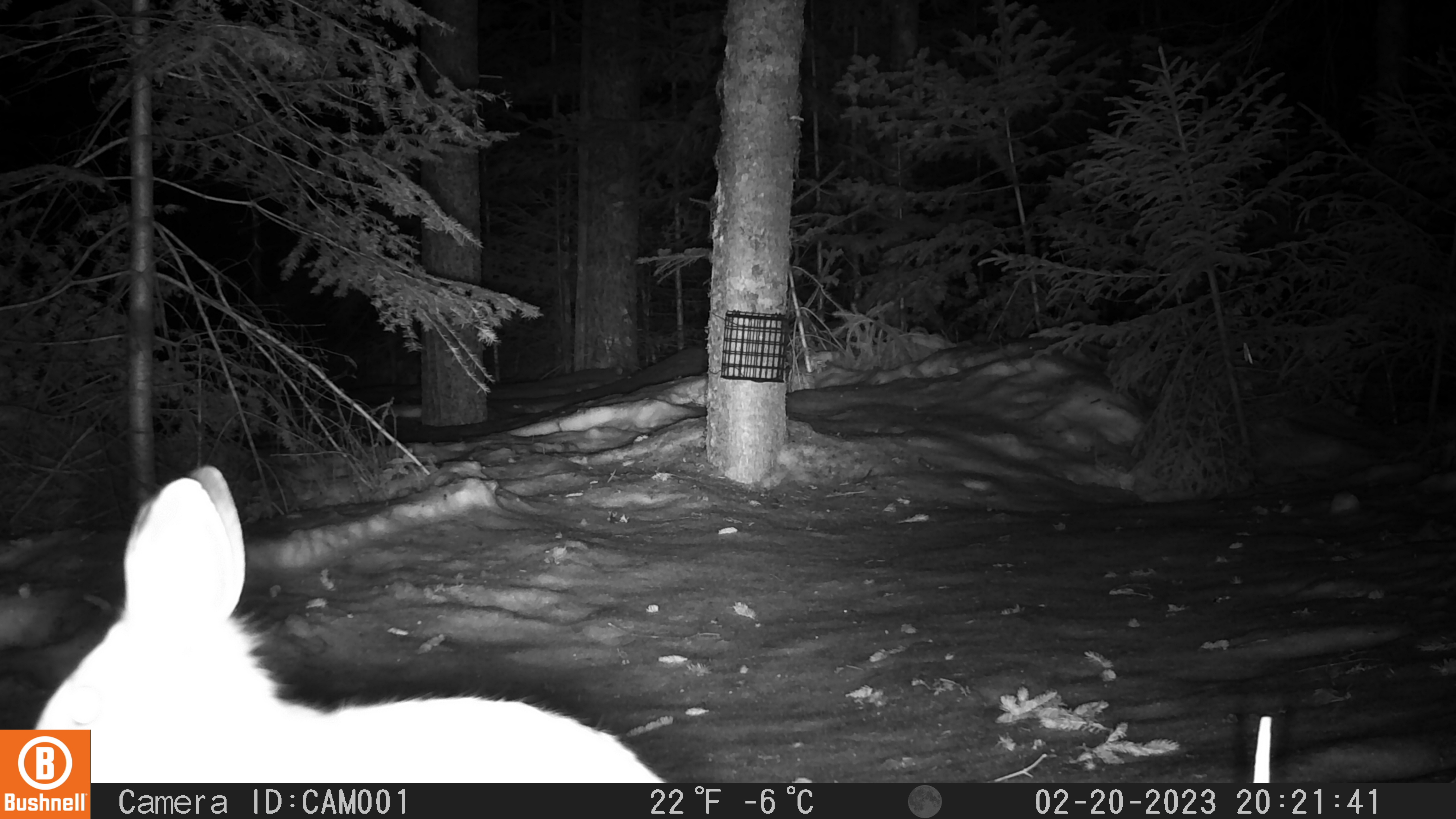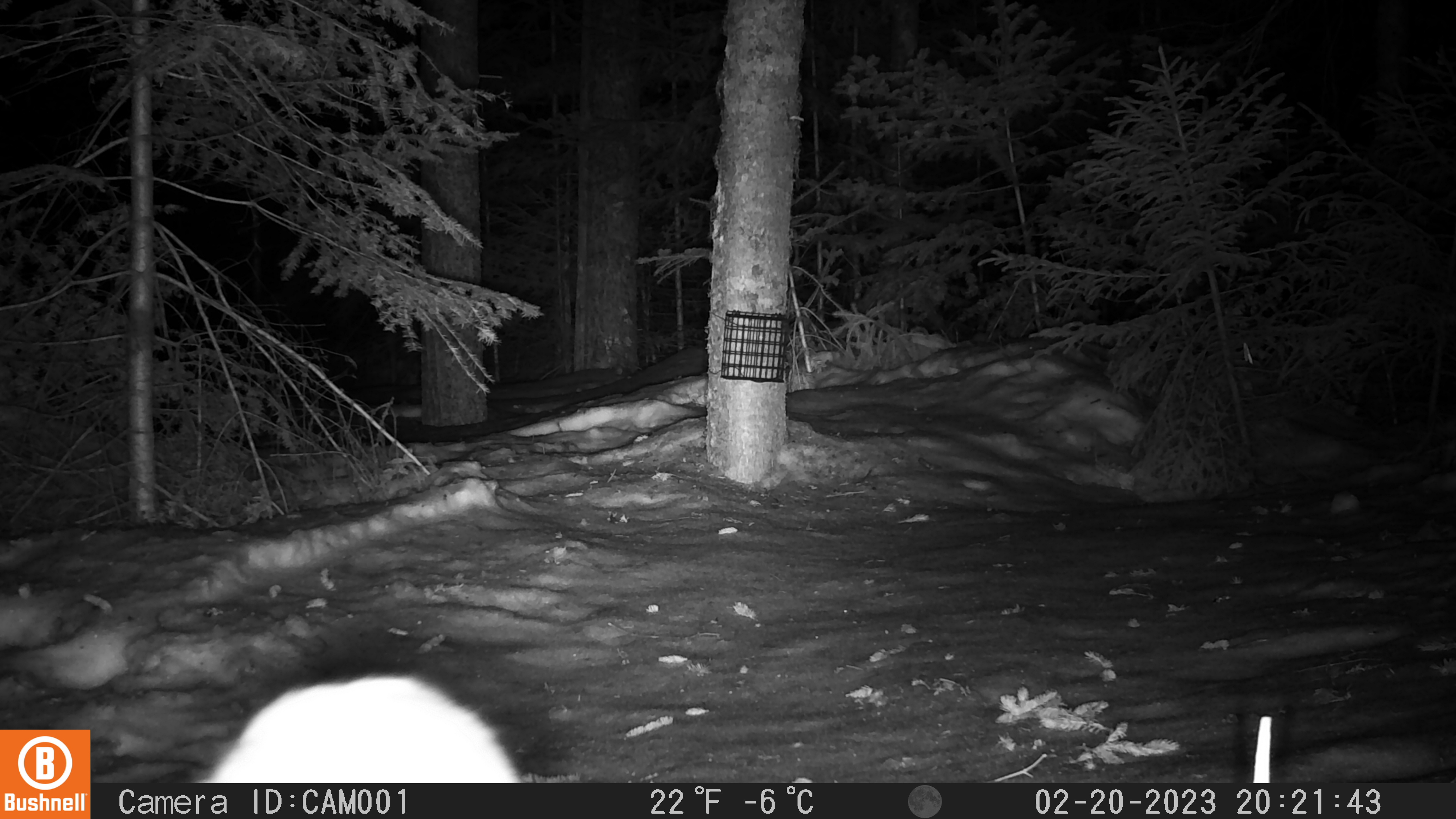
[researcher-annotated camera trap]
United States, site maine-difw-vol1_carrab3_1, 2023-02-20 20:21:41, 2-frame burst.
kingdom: Animalia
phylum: Chordata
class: Mammalia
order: Lagomorpha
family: Leporidae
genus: Lepus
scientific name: Lepus americanus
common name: snowshoe hare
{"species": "snowshoe hare (Lepus americanus)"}